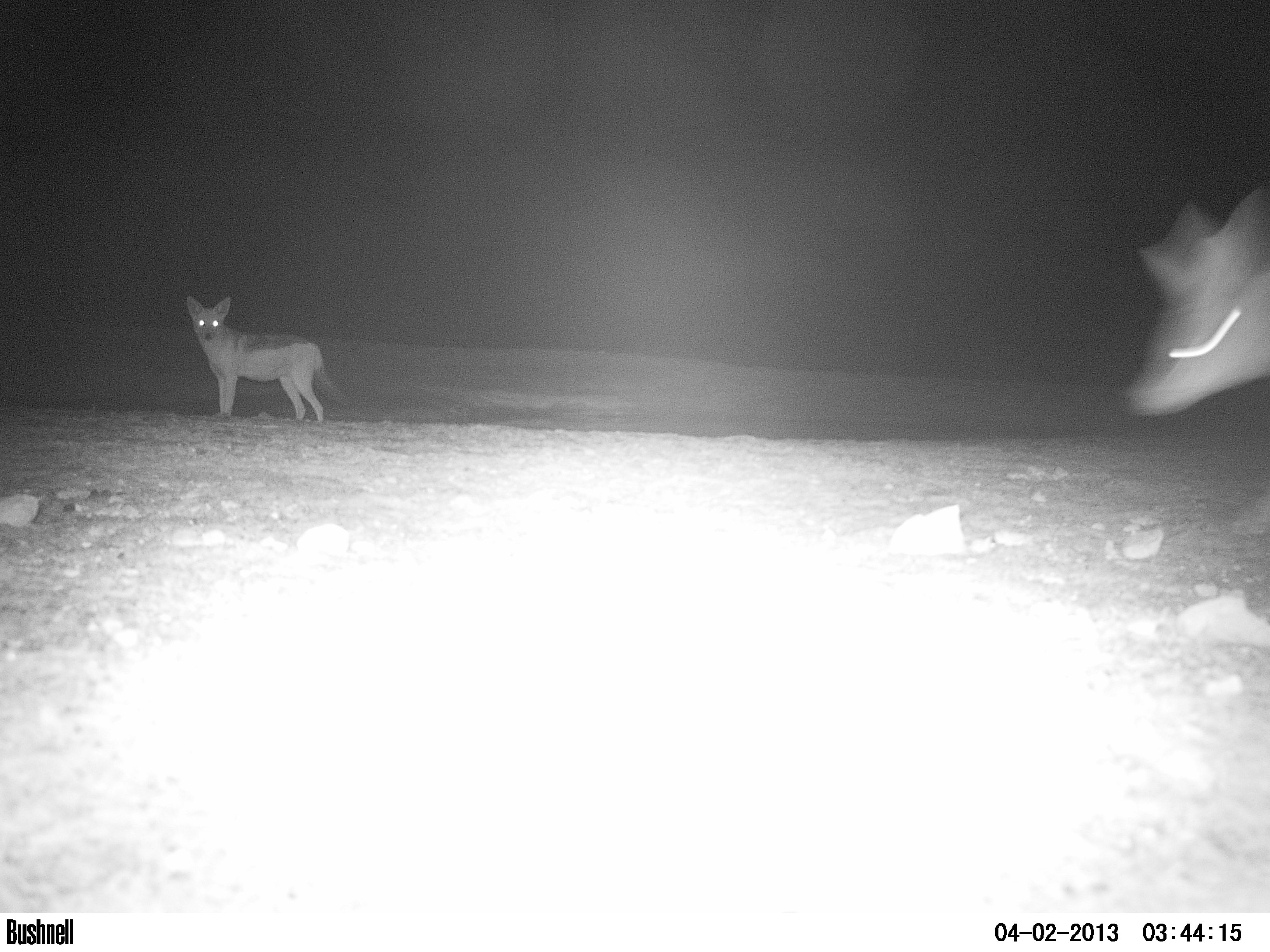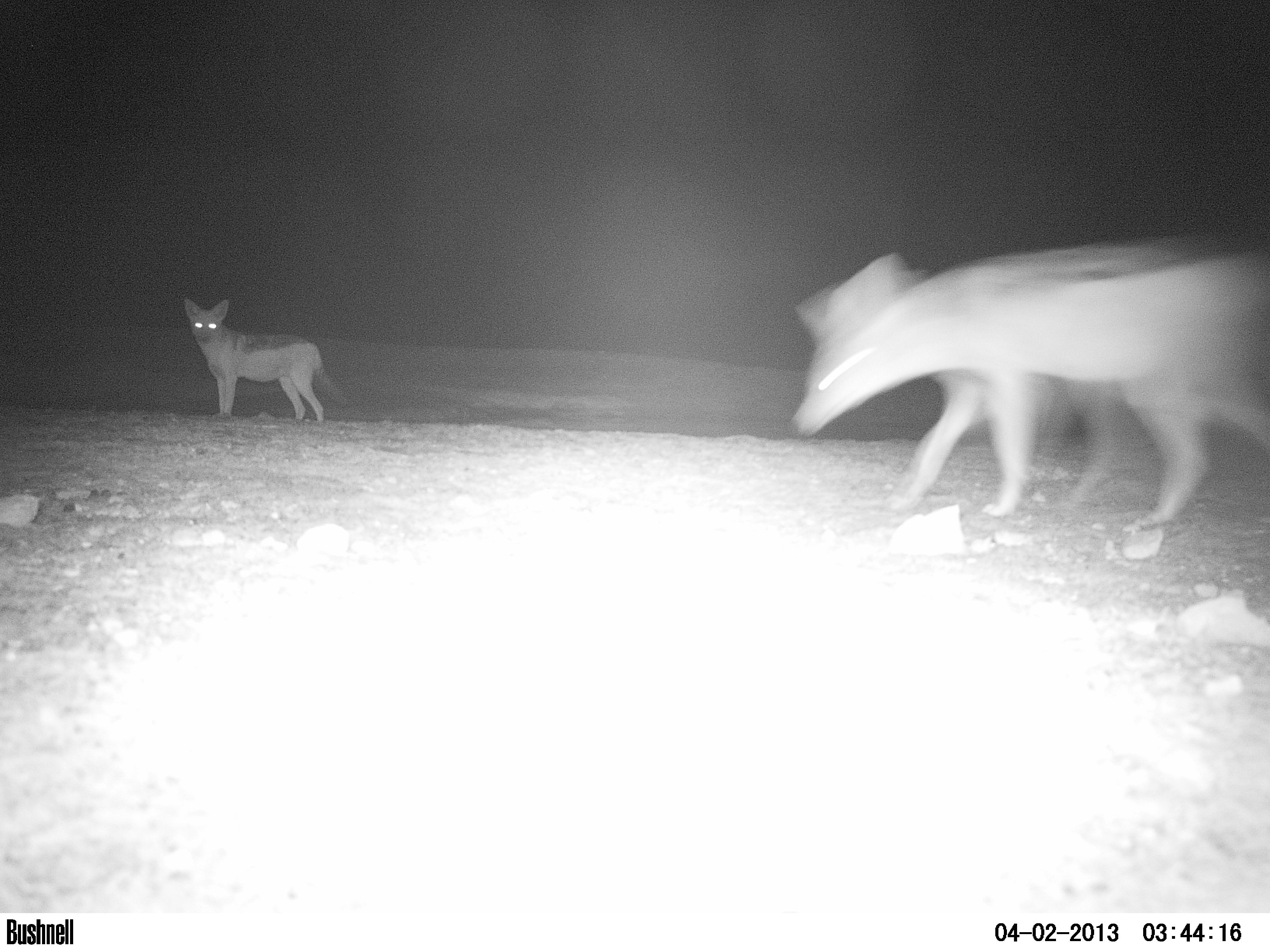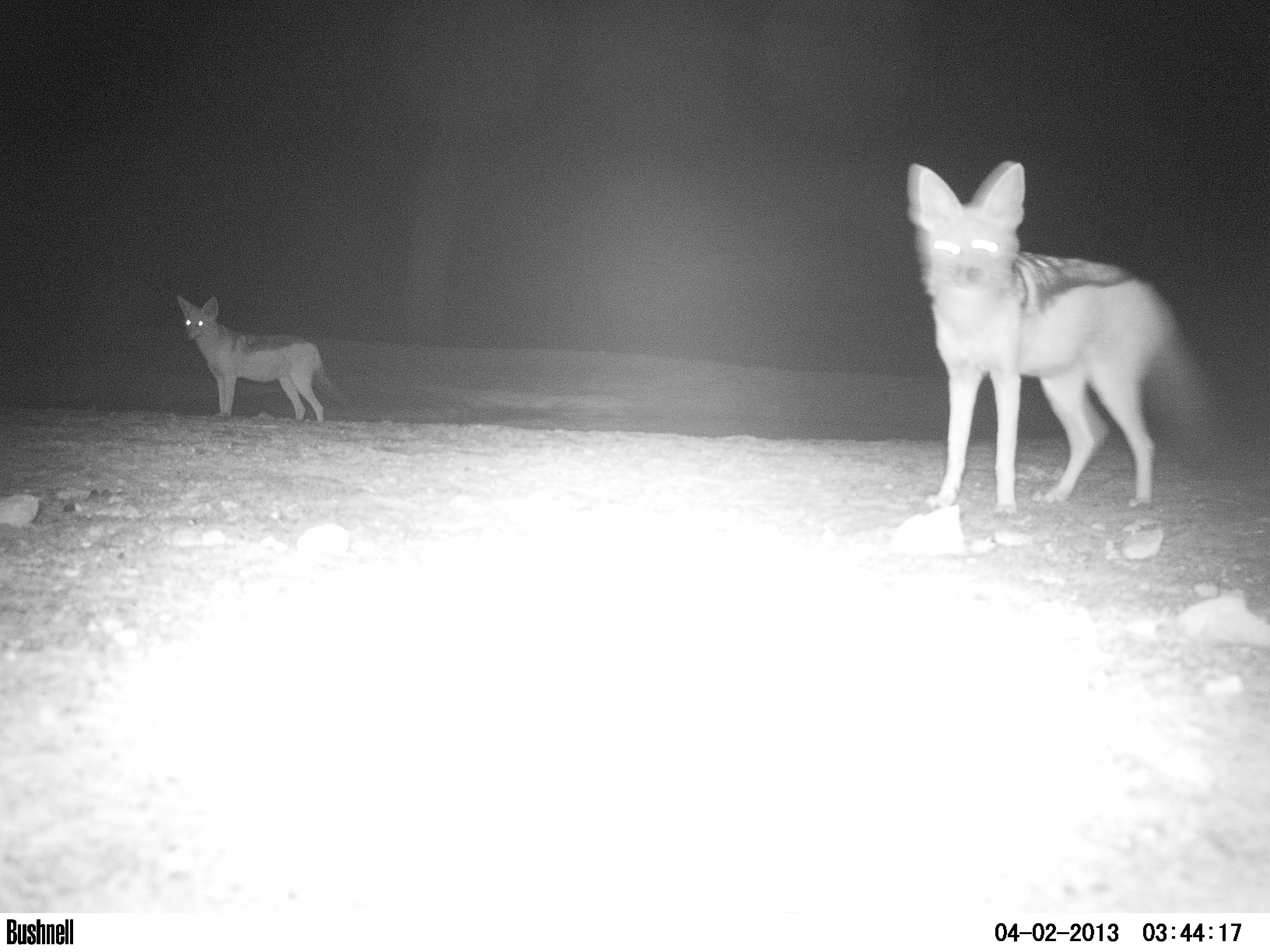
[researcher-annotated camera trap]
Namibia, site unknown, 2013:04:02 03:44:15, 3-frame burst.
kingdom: Animalia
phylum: Chordata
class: Mammalia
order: Carnivora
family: Canidae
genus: Lupulella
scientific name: Lupulella mesomelas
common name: black-backed jackal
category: canis mesomelas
Canis mesomelas (black-backed jackal) (Lupulella mesomelas).